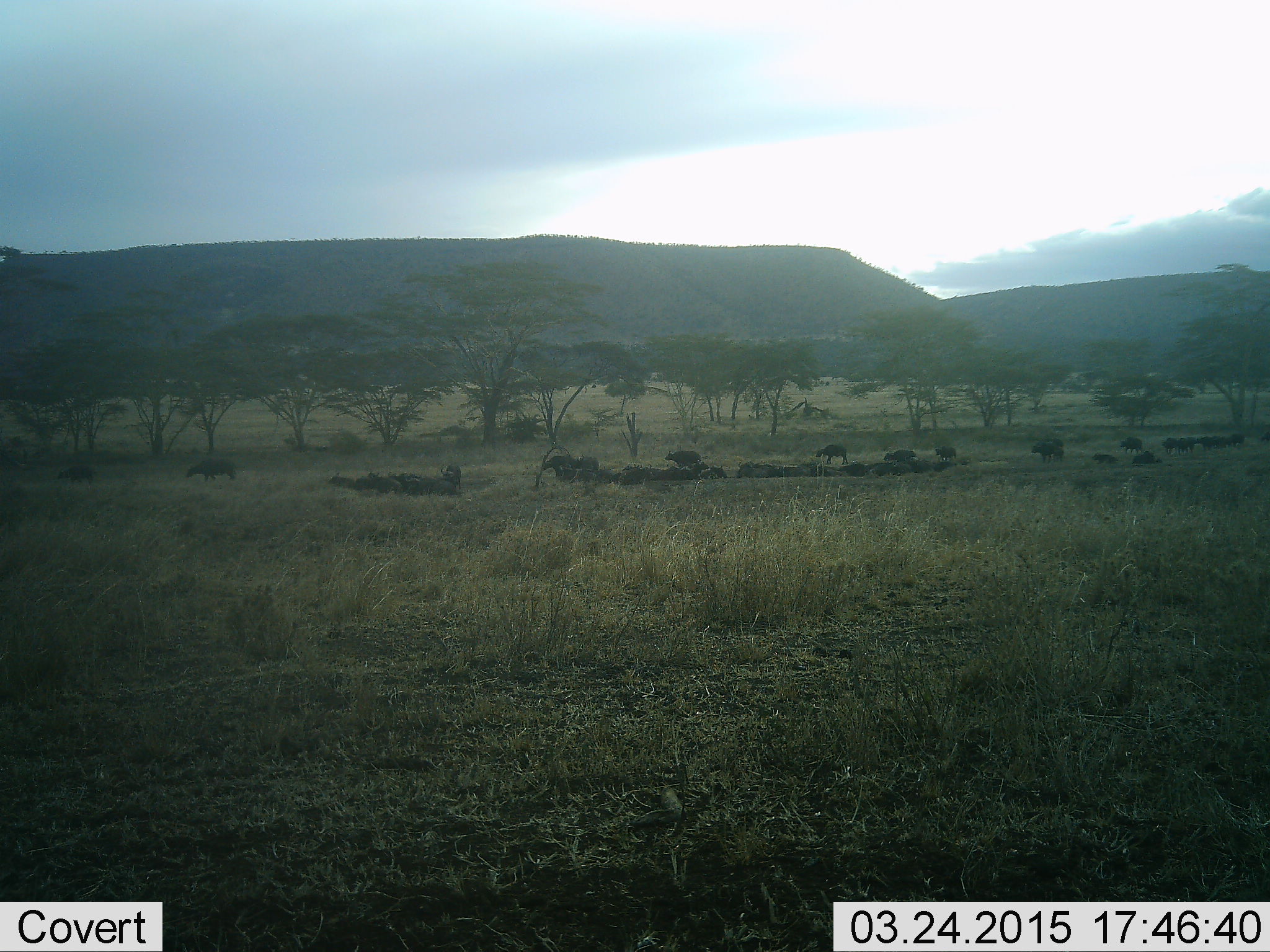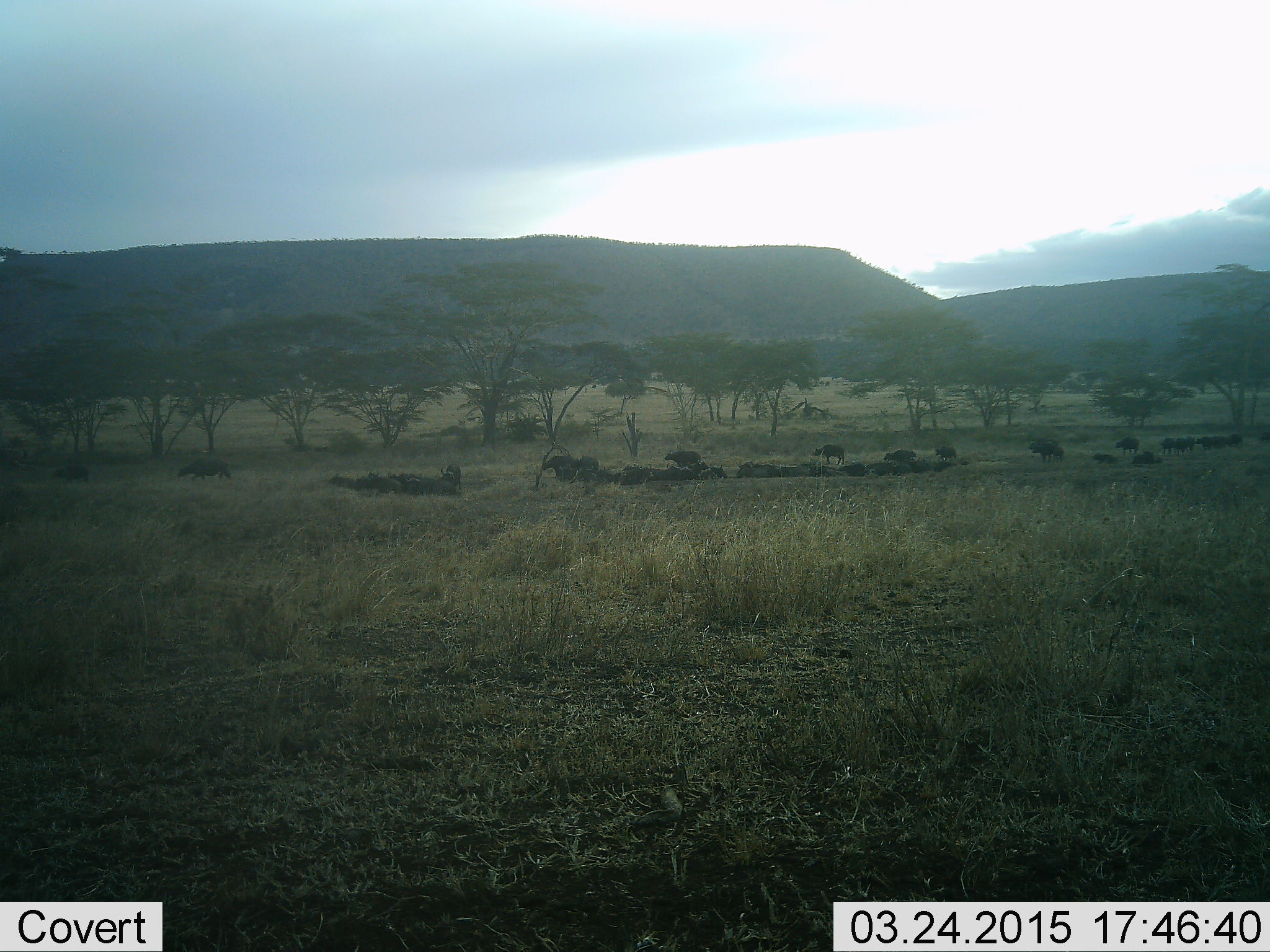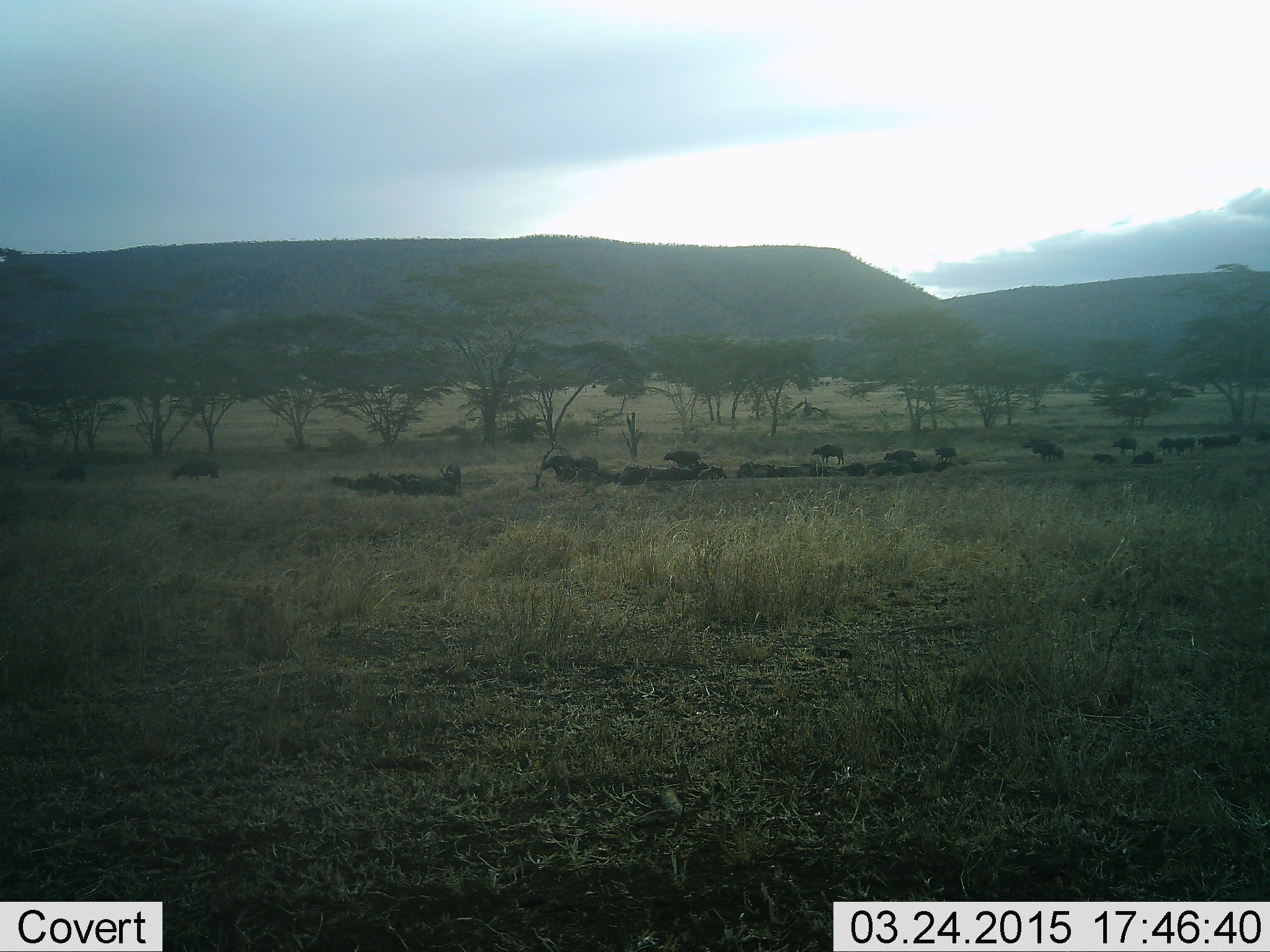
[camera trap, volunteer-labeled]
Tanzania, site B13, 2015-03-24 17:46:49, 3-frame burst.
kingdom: Animalia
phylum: Chordata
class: Mammalia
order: Artiodactyla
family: Bovidae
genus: Connochaetes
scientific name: Connochaetes taurinus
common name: blue wildebeest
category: wildebeest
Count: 11-50.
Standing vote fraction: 62%.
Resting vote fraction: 75%.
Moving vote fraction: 75%.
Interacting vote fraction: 0%.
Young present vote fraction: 0%.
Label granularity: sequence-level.